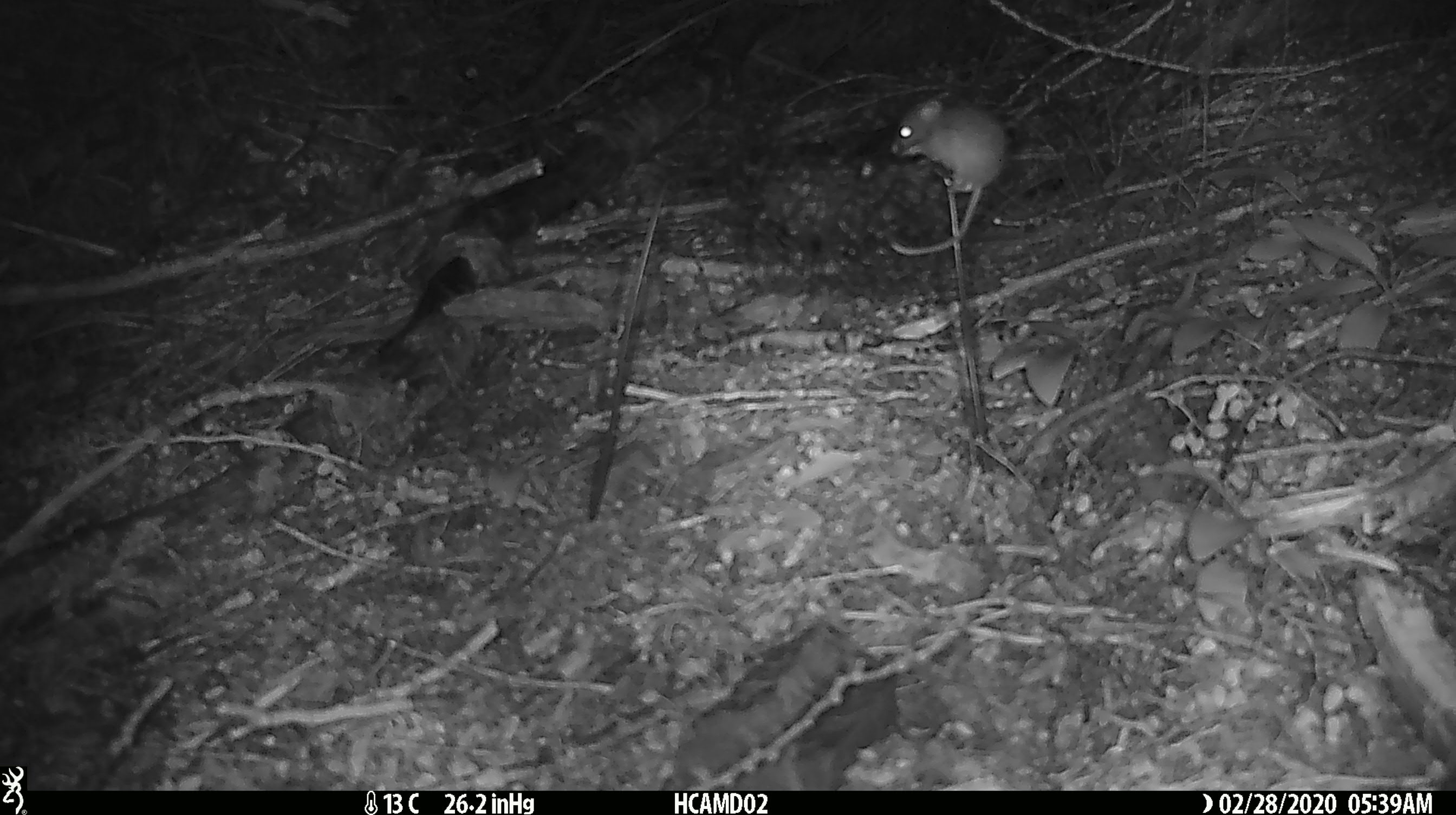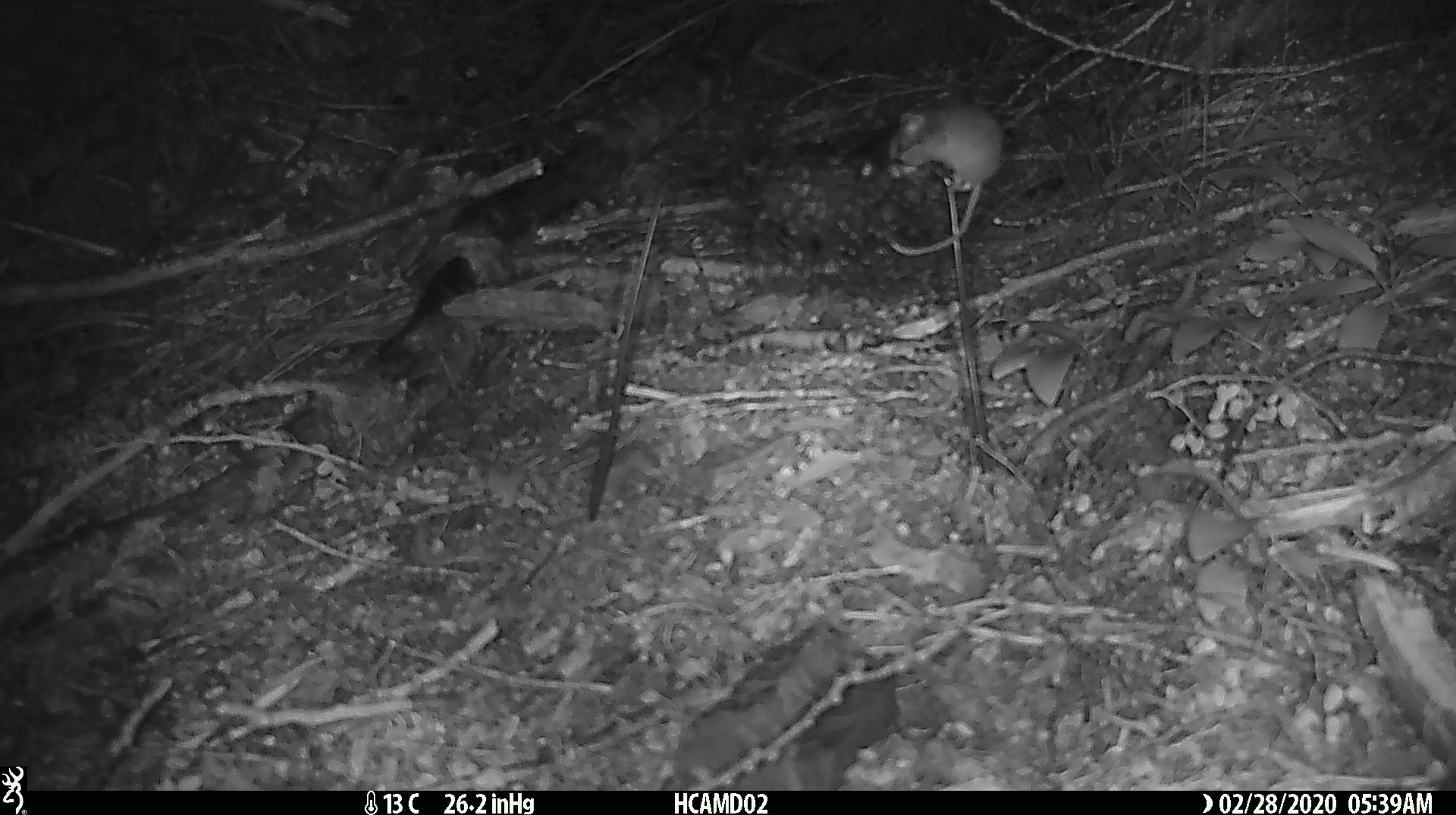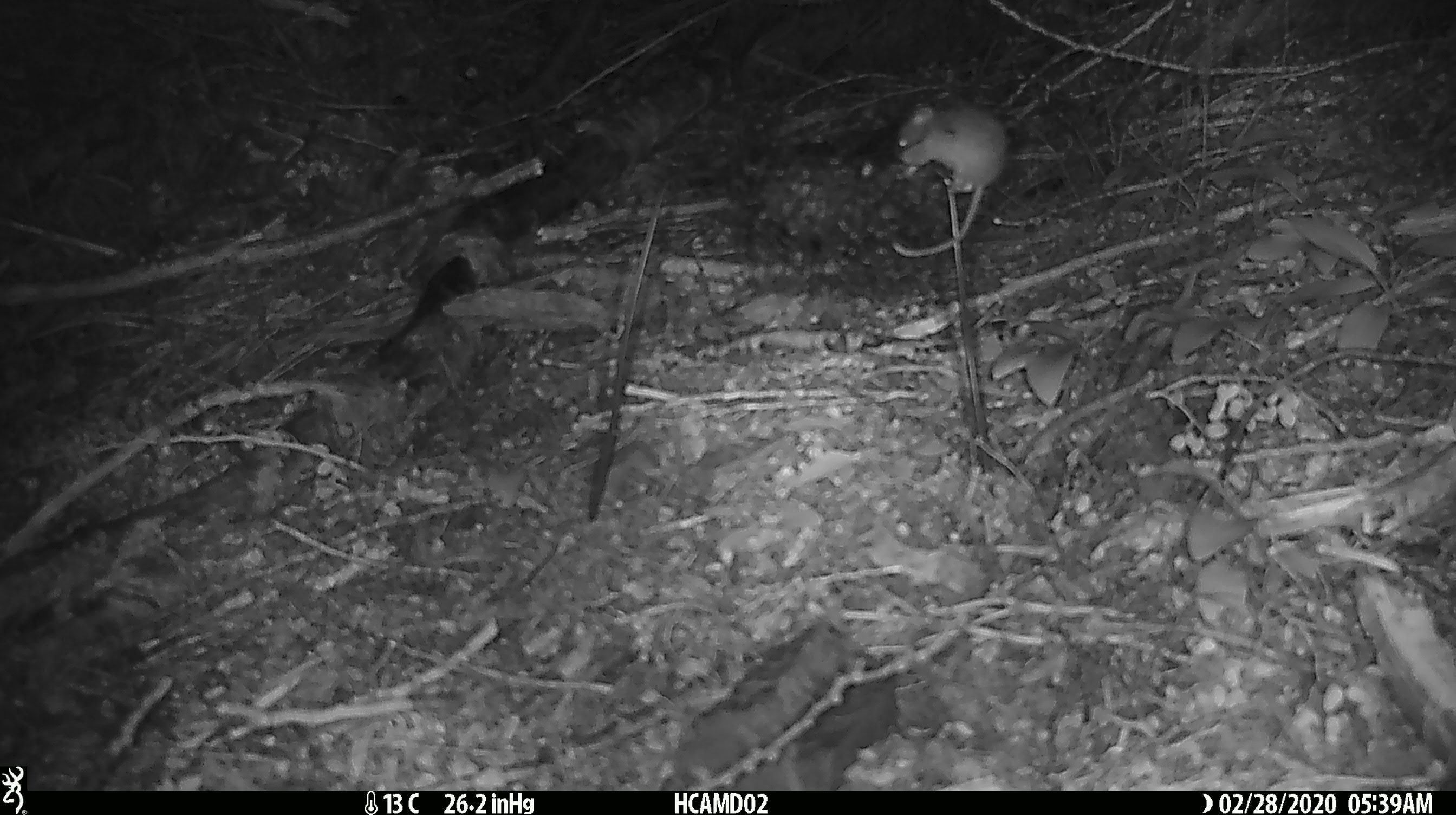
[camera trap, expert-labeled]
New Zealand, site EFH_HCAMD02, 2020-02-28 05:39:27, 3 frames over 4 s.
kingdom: Animalia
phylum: Chordata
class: Mammalia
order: Rodentia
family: Muridae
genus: Mus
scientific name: Mus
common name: mouse